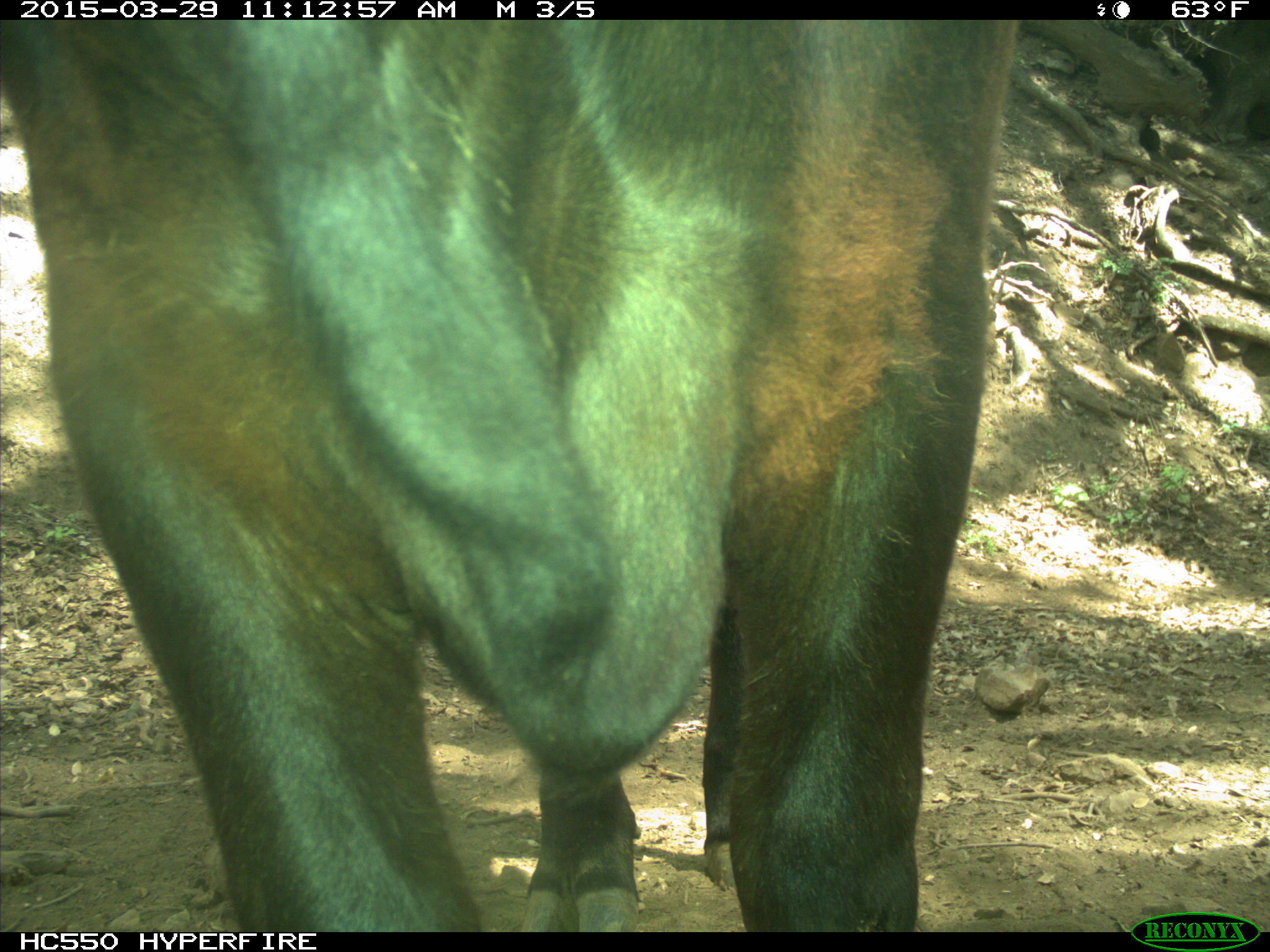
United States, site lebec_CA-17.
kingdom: Animalia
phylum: Chordata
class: Mammalia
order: Artiodactyla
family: Bovidae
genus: Bos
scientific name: Bos taurus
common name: domestic cow